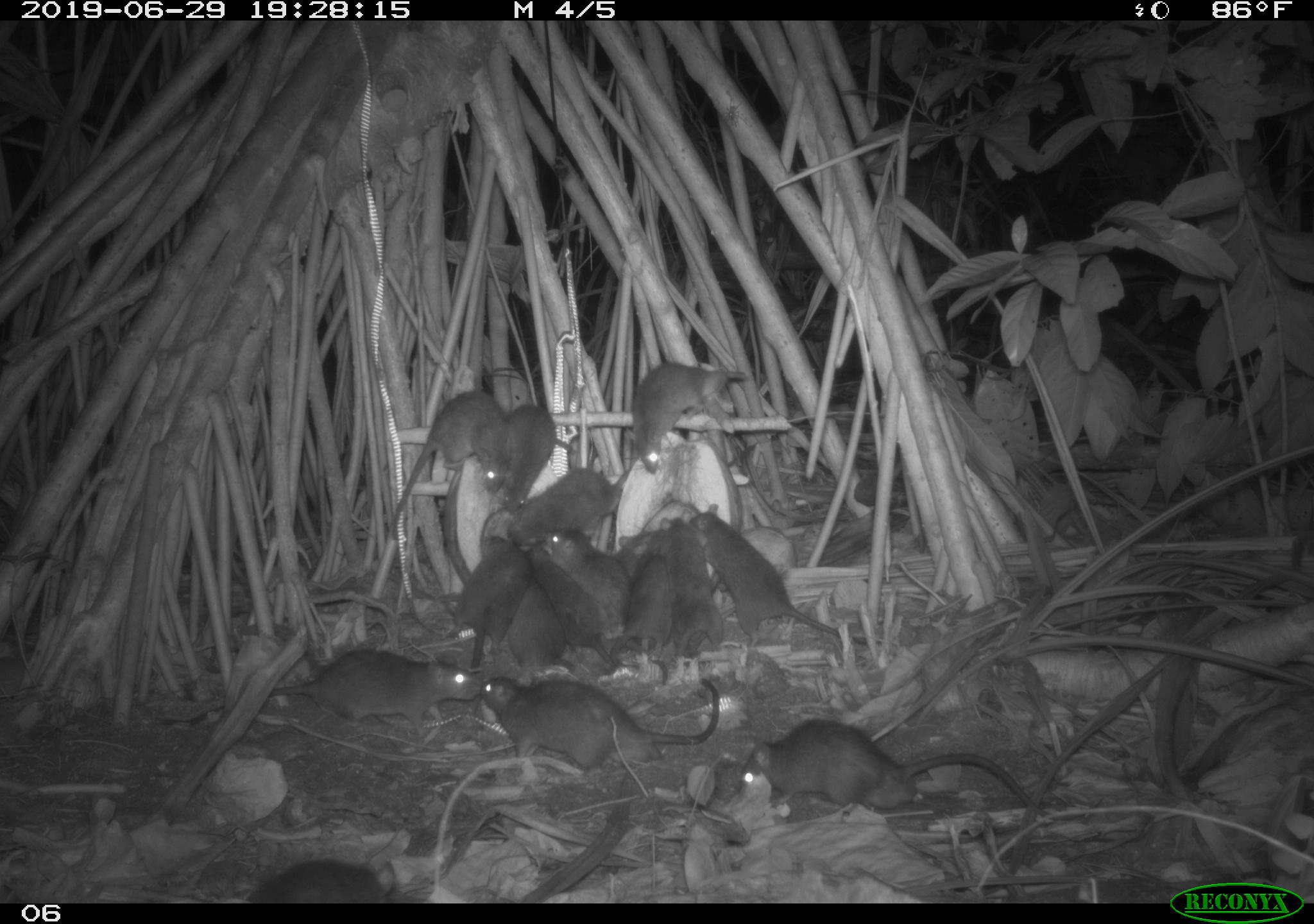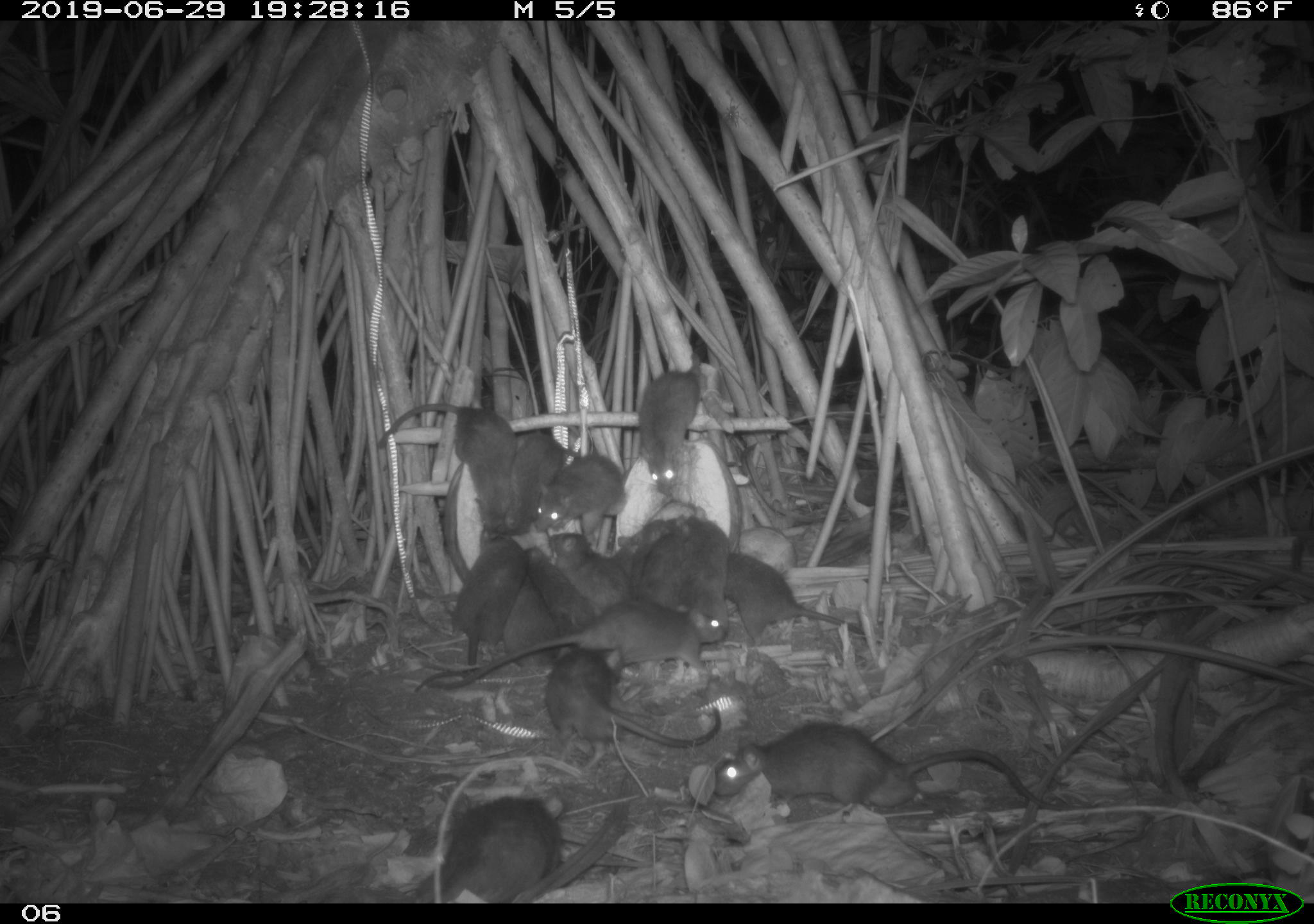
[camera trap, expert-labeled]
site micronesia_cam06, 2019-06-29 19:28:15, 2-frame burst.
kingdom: Animalia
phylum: Chordata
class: Mammalia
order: Rodentia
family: Muridae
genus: Rattus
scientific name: Rattus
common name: rat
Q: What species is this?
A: Rat (Rattus).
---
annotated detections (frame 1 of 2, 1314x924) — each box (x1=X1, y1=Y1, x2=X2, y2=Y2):
rat: (x1=688, y1=504, x2=870, y2=661); (x1=733, y1=719, x2=1028, y2=814); (x1=479, y1=673, x2=724, y2=778); (x1=387, y1=384, x2=522, y2=552); (x1=264, y1=639, x2=481, y2=742); (x1=625, y1=355, x2=753, y2=474); (x1=505, y1=454, x2=634, y2=555); (x1=656, y1=511, x2=742, y2=662); (x1=526, y1=533, x2=622, y2=667); (x1=622, y1=521, x2=698, y2=670); (x1=437, y1=533, x2=522, y2=656); (x1=497, y1=390, x2=576, y2=514); (x1=545, y1=522, x2=632, y2=631); (x1=243, y1=855, x2=398, y2=905); (x1=513, y1=555, x2=572, y2=670); (x1=606, y1=520, x2=654, y2=585)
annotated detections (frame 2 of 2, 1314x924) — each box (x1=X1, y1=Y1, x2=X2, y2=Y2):
rat: (x1=702, y1=715, x2=1066, y2=813); (x1=431, y1=595, x2=733, y2=695); (x1=371, y1=402, x2=529, y2=546); (x1=542, y1=642, x2=728, y2=753); (x1=409, y1=531, x2=527, y2=696); (x1=412, y1=789, x2=568, y2=902); (x1=714, y1=545, x2=871, y2=642); (x1=633, y1=349, x2=706, y2=506); (x1=537, y1=451, x2=628, y2=542); (x1=540, y1=529, x2=632, y2=619); (x1=671, y1=508, x2=736, y2=625); (x1=523, y1=544, x2=599, y2=640); (x1=502, y1=432, x2=569, y2=538); (x1=505, y1=575, x2=567, y2=669); (x1=644, y1=515, x2=692, y2=619); (x1=622, y1=518, x2=667, y2=585); (x1=611, y1=530, x2=644, y2=572)